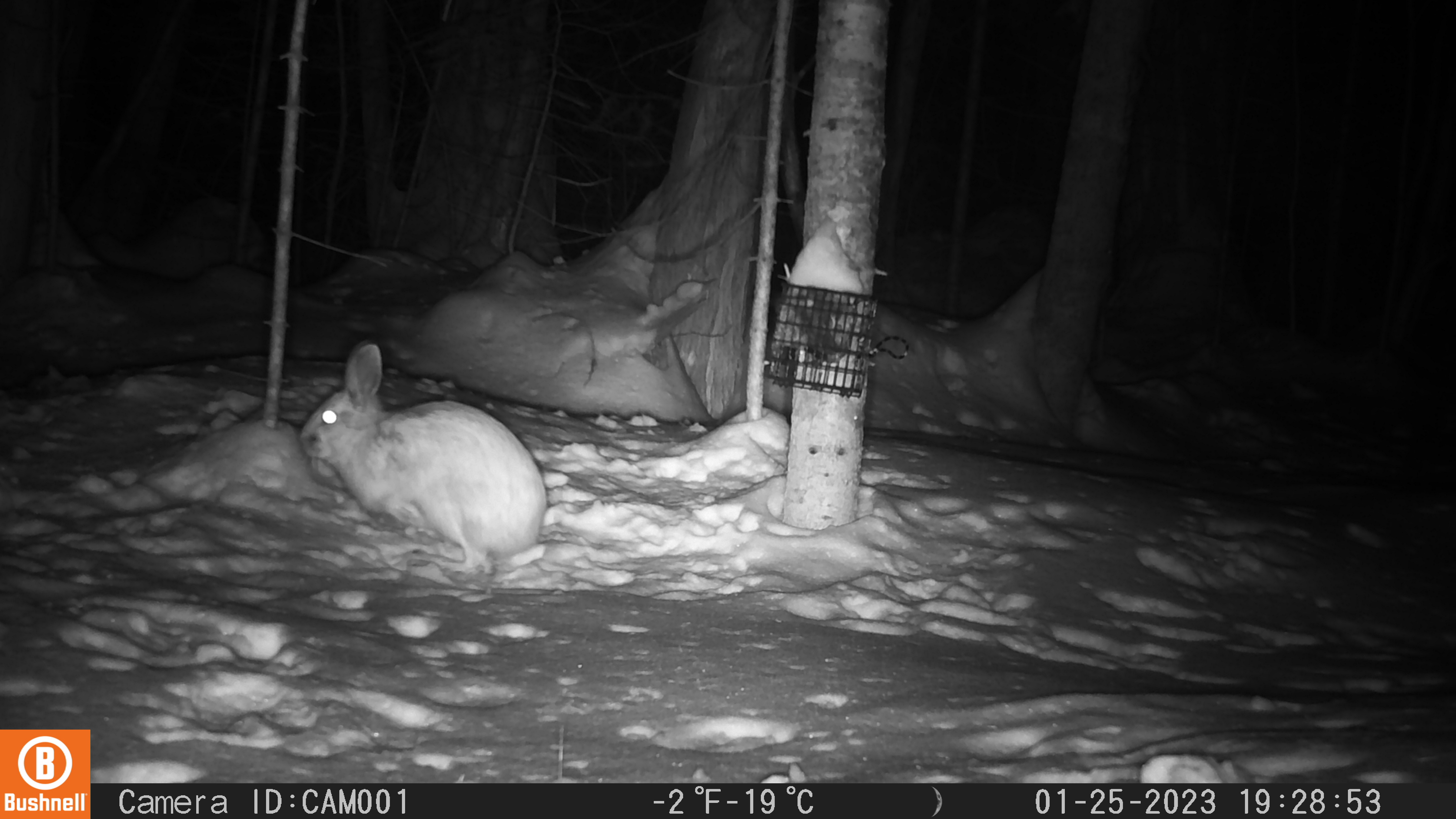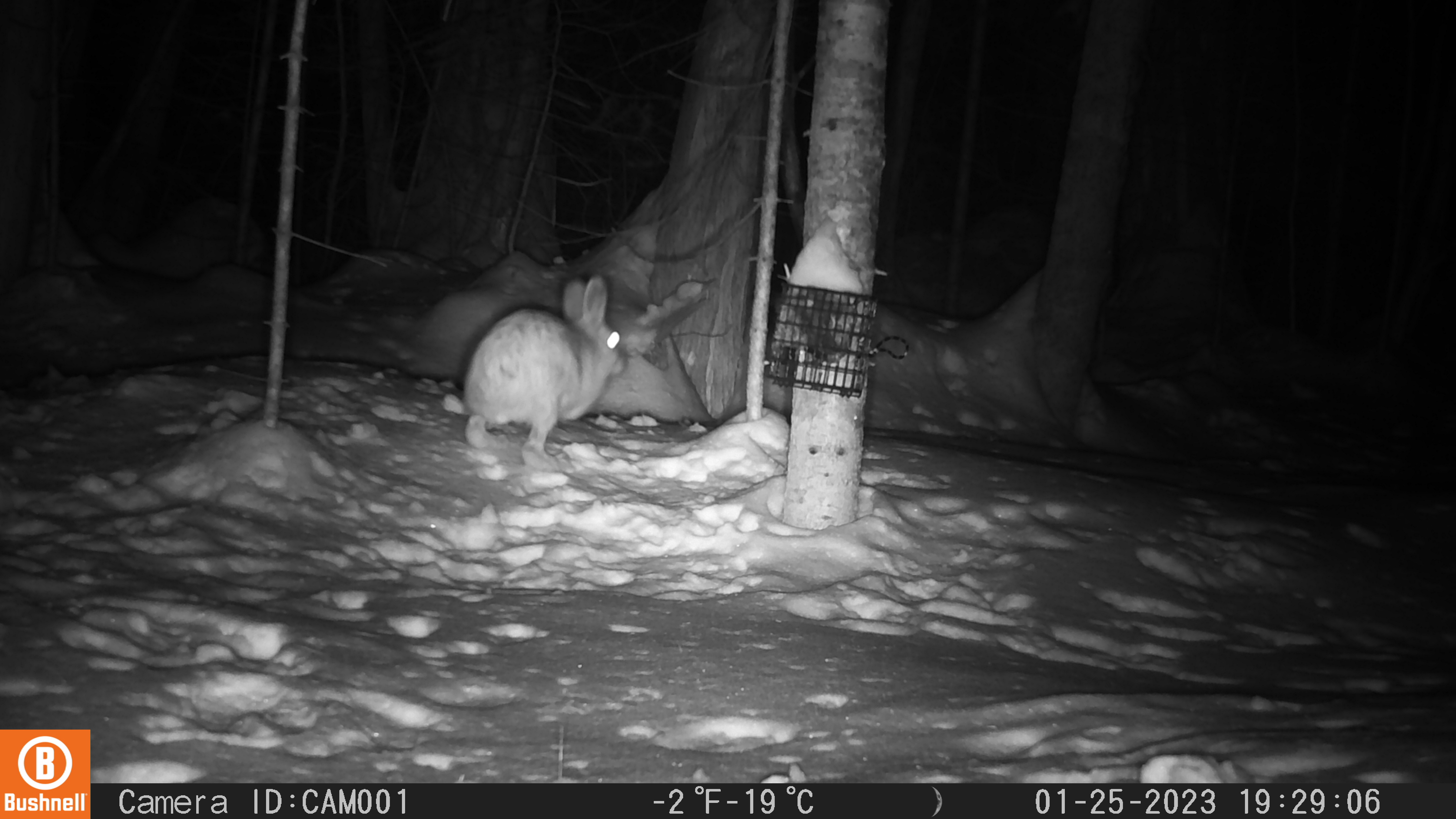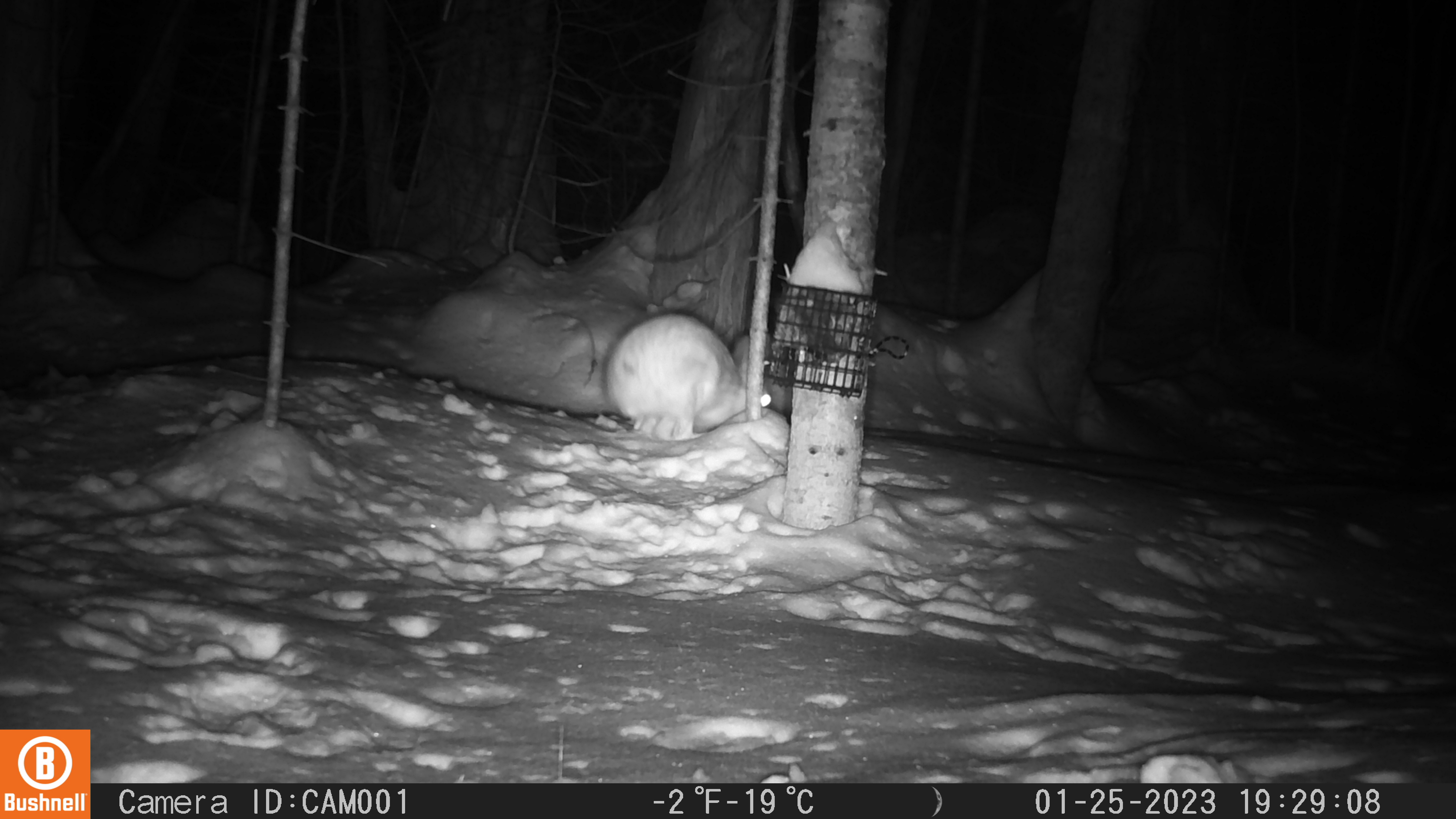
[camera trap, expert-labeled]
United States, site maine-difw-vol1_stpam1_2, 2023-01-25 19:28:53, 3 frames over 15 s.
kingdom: Animalia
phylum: Chordata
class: Mammalia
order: Lagomorpha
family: Leporidae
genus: Lepus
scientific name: Lepus americanus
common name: snowshoe hare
Snowshoe hare (Lepus americanus).